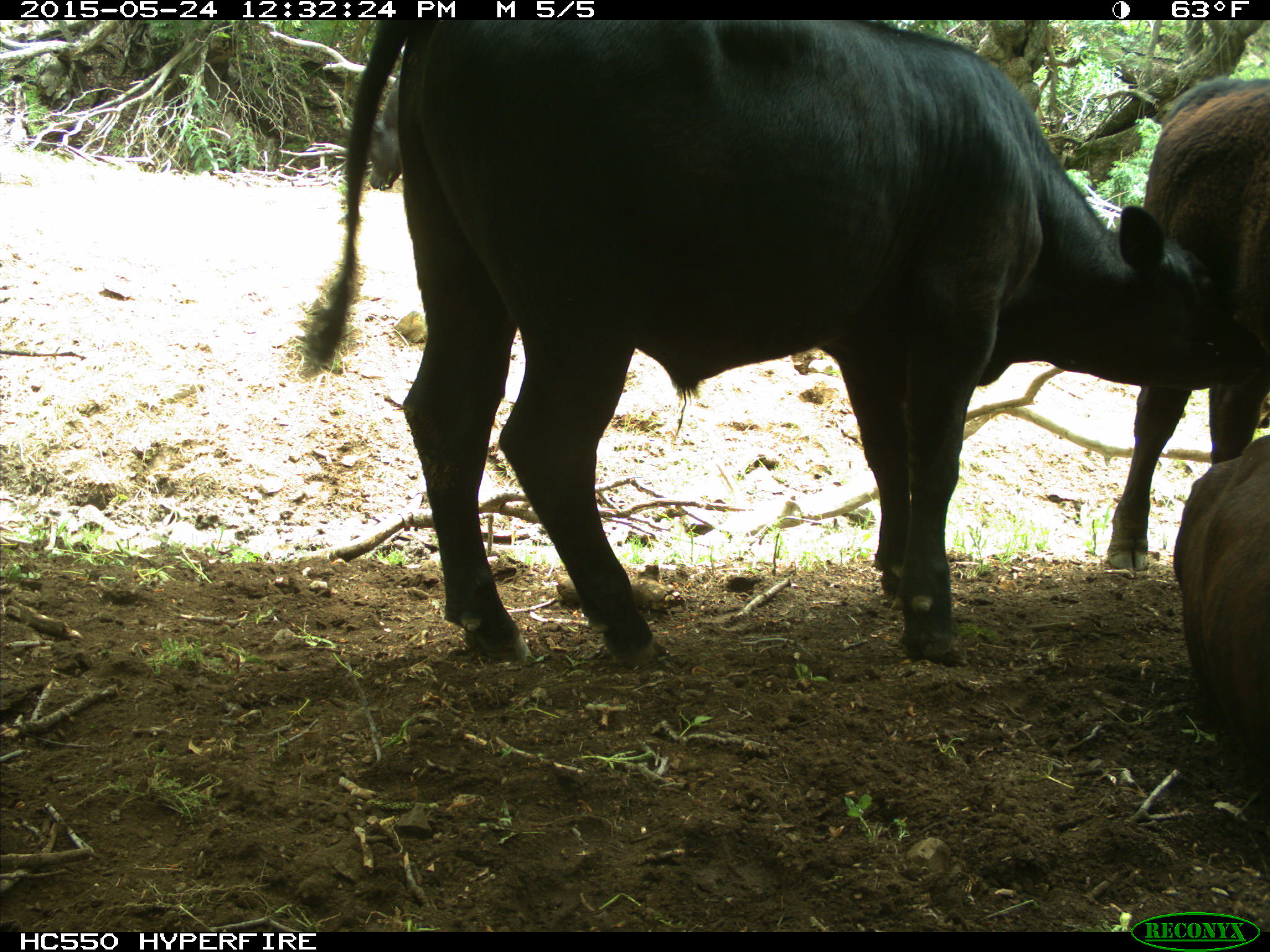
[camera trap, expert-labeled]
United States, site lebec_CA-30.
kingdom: Animalia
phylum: Chordata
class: Mammalia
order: Artiodactyla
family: Bovidae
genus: Bos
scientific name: Bos taurus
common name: domestic cow